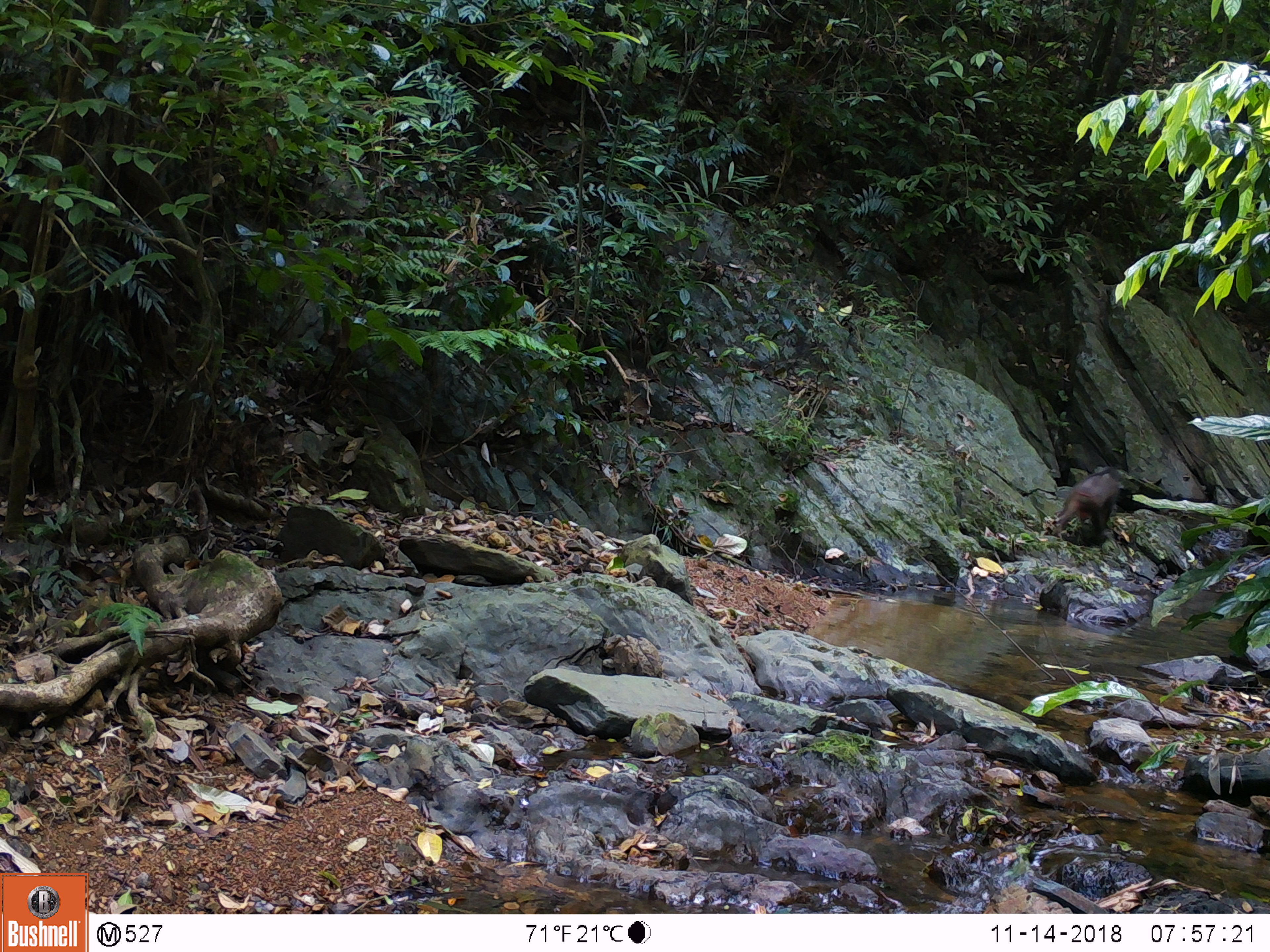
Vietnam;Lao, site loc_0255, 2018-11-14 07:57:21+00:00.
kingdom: Animalia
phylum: Chordata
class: Mammalia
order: Primates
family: Cercopithecidae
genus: Macaca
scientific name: Macaca arctoides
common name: stump-tailed macaque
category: stump tailed macaque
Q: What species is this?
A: Stump tailed macaque (stump-tailed macaque) (Macaca arctoides).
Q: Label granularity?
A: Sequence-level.